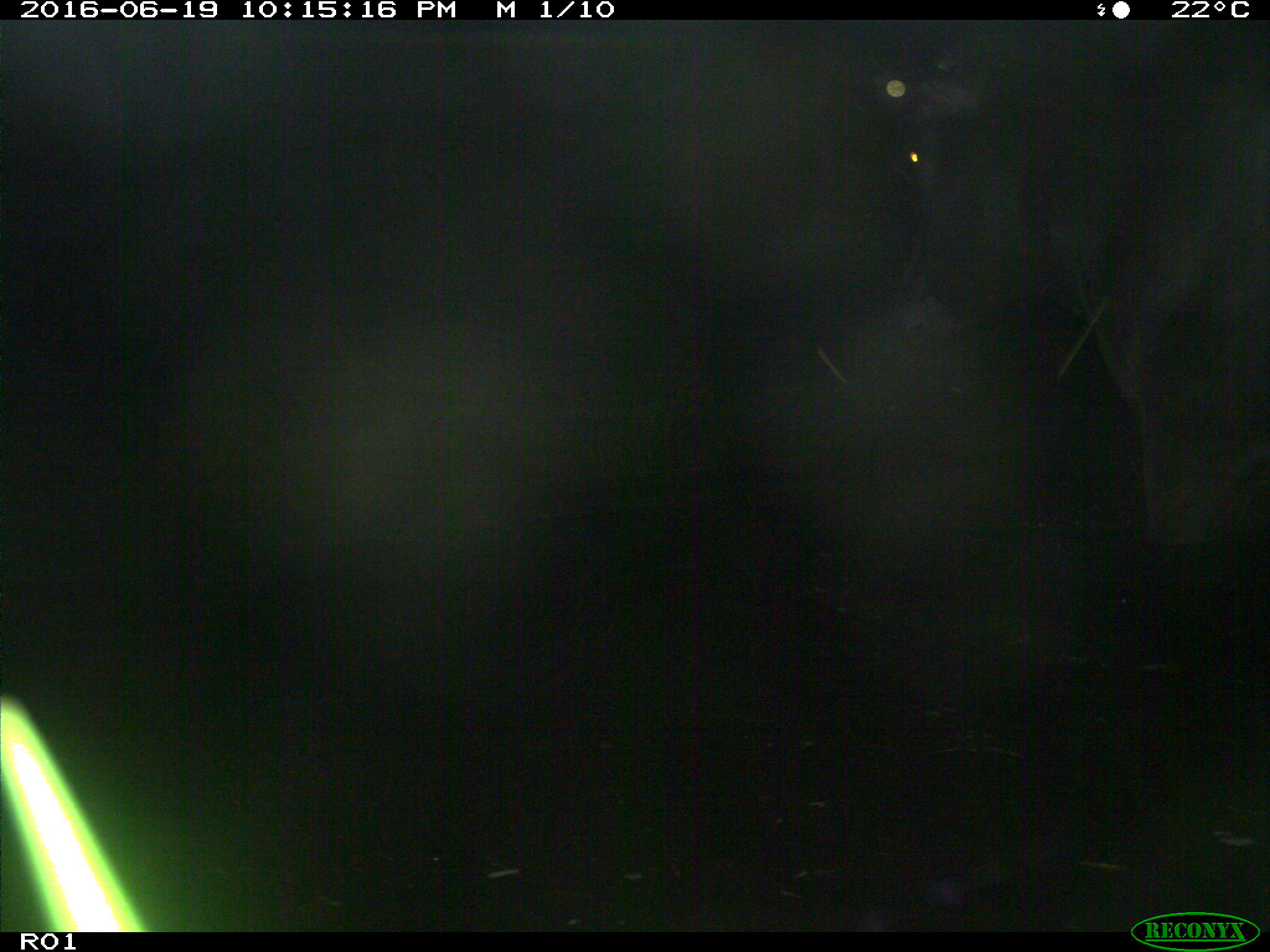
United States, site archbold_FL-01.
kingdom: Animalia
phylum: Chordata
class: Mammalia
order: Artiodactyla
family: Bovidae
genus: Bos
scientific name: Bos taurus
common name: domestic cow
Bos taurus (domestic cow).